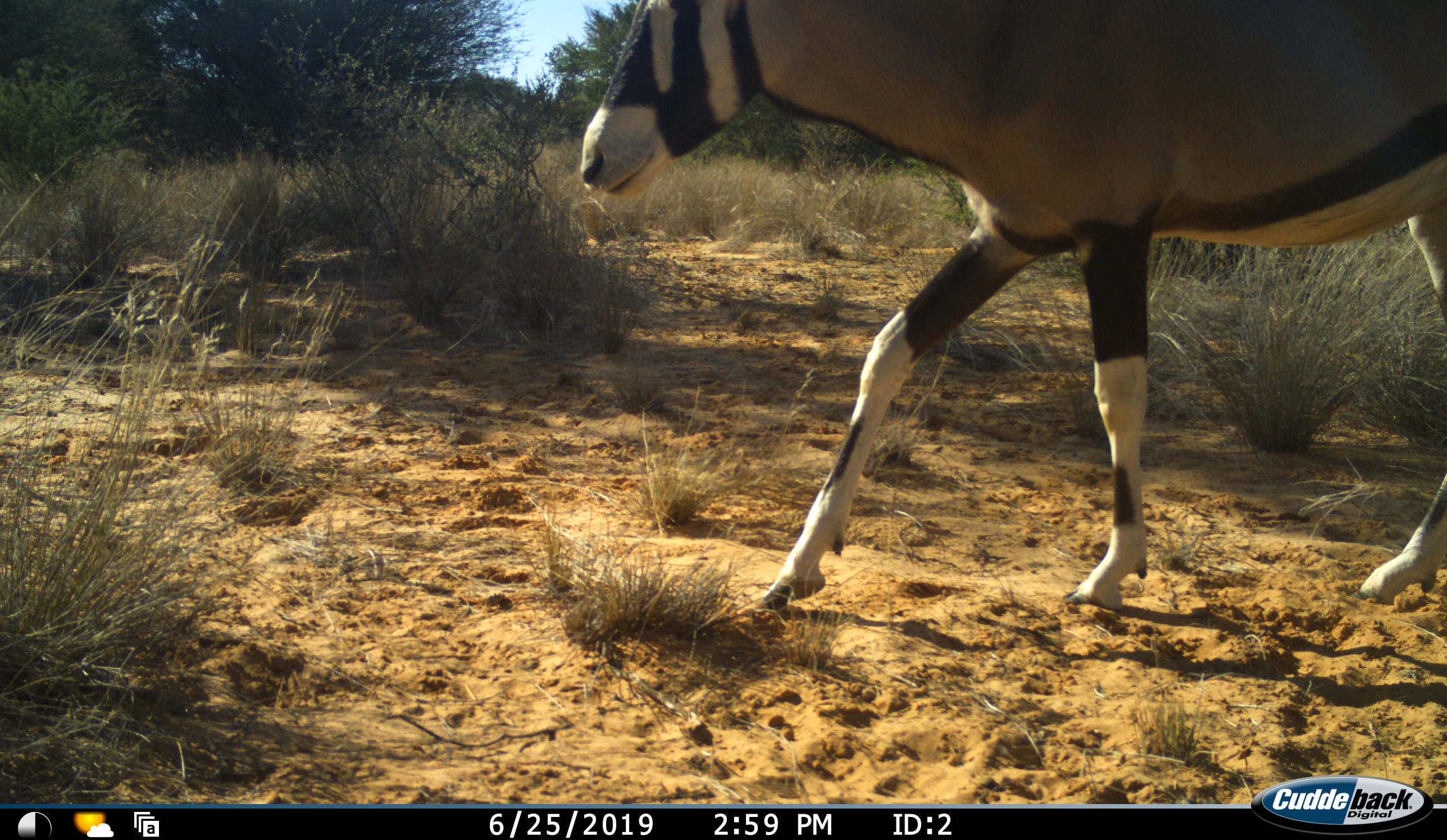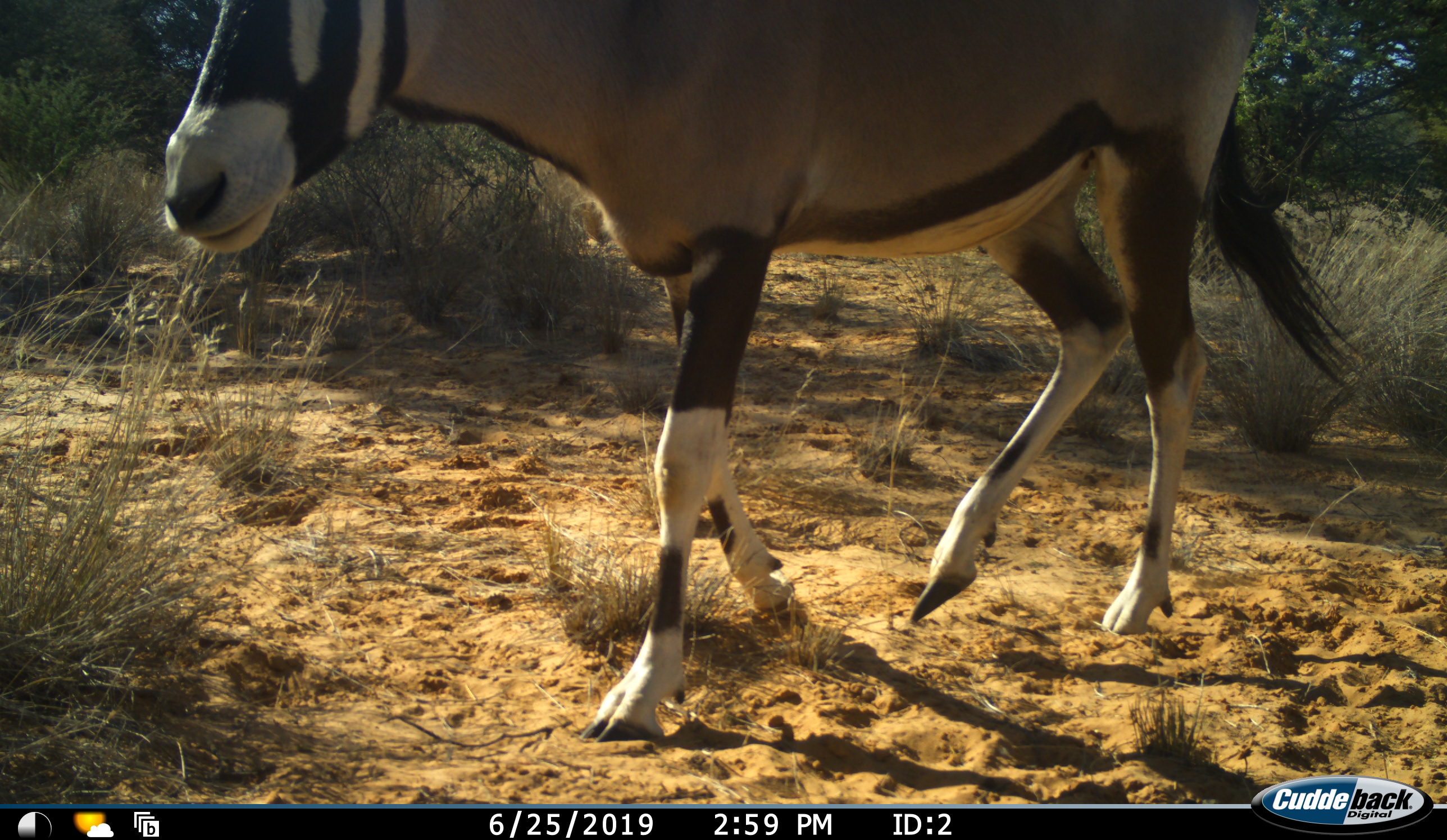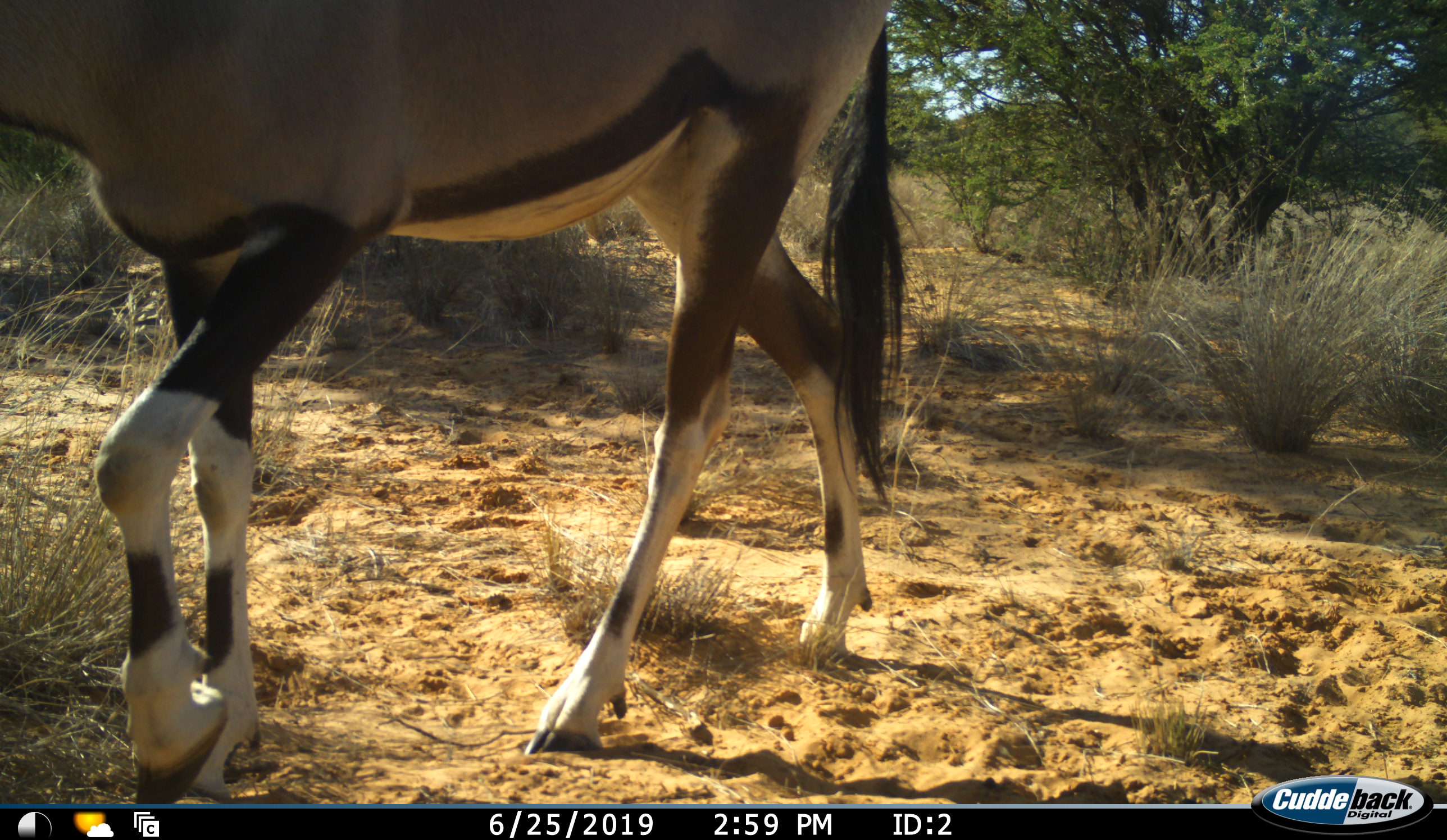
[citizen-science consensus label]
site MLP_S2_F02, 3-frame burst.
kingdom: Animalia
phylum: Chordata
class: Mammalia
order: Artiodactyla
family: Bovidae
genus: Oryx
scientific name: Oryx gazella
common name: gemsbok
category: oryx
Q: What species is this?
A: Oryx (gemsbok) (Oryx gazella).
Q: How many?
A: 1.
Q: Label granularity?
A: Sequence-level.